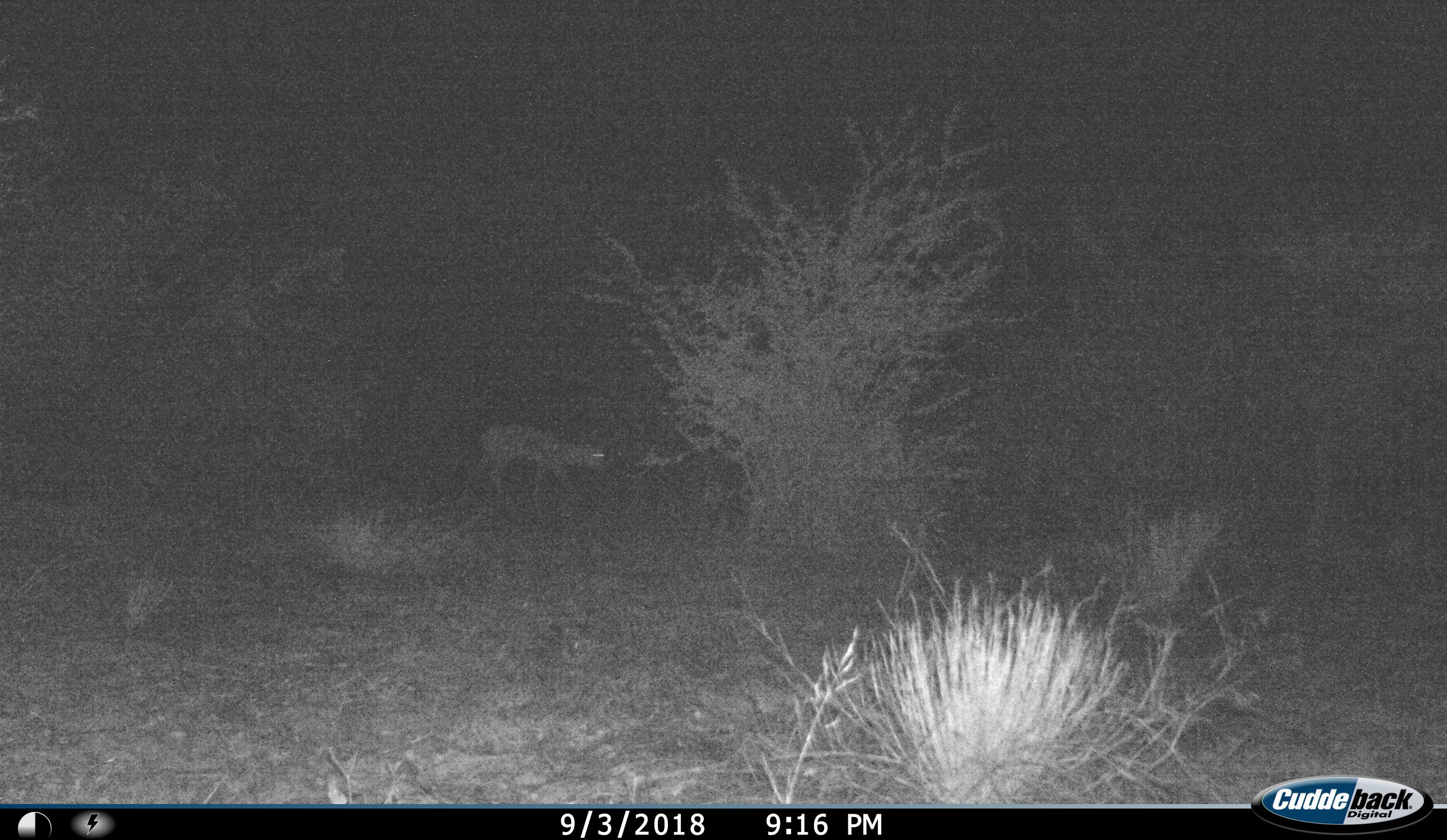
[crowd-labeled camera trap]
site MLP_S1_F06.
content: unidentified animal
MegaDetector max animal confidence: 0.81